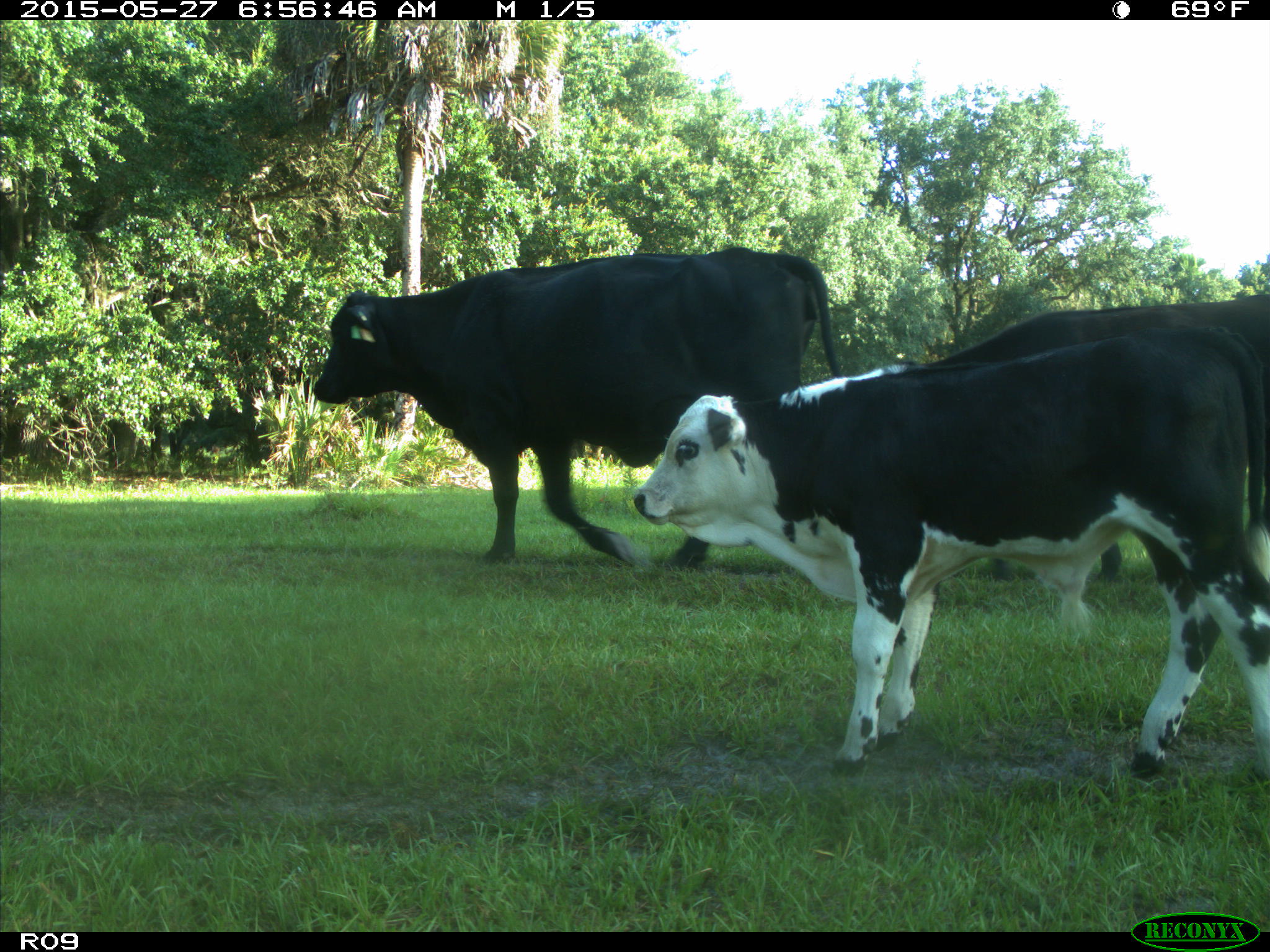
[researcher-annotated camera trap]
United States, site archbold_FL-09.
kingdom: Animalia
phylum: Chordata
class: Mammalia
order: Artiodactyla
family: Bovidae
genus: Bos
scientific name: Bos taurus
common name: domestic cow